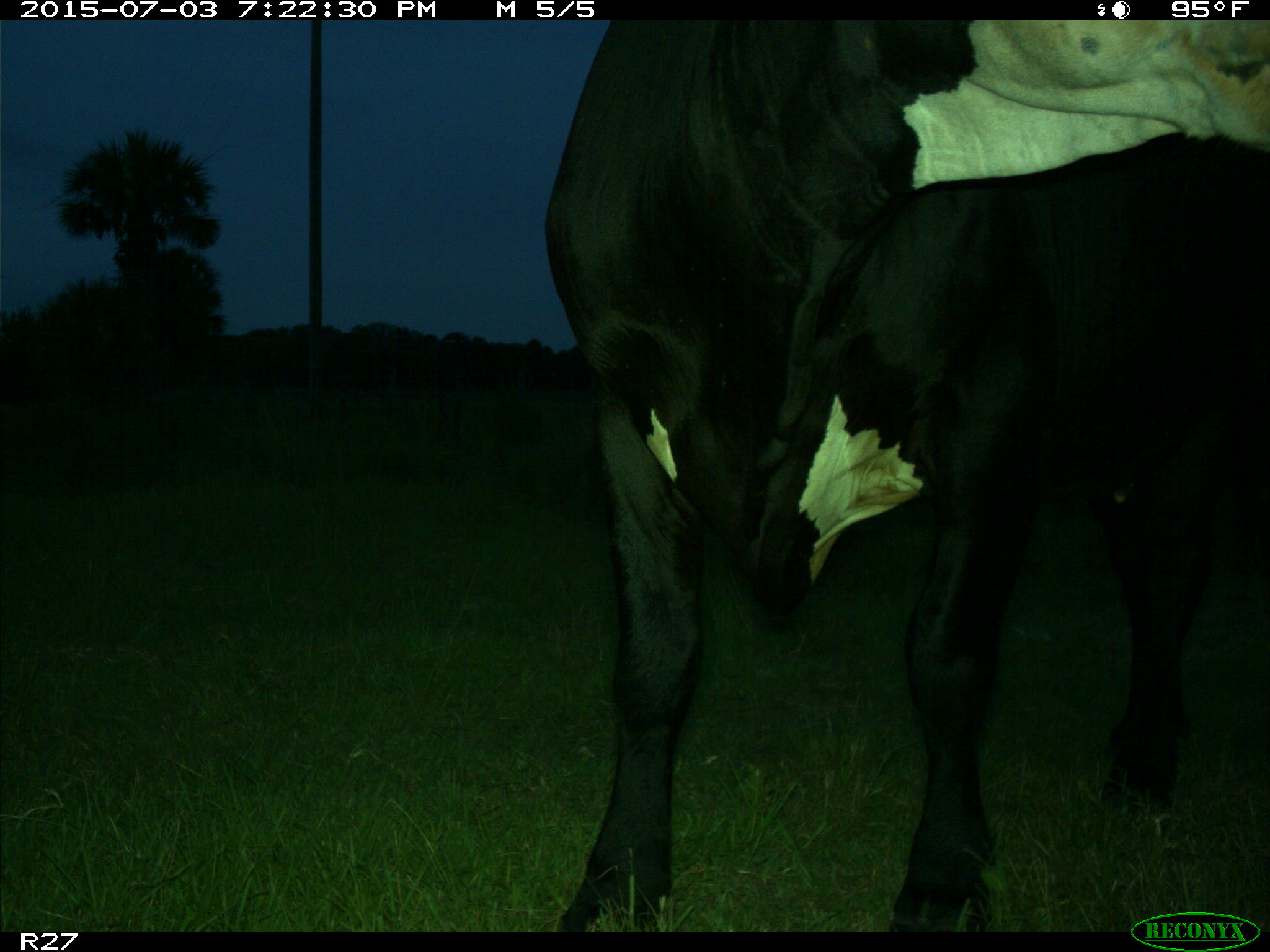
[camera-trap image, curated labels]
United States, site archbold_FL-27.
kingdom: Animalia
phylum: Chordata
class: Mammalia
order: Artiodactyla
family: Bovidae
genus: Bos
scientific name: Bos taurus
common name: domestic cow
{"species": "Bos taurus (domestic cow)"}